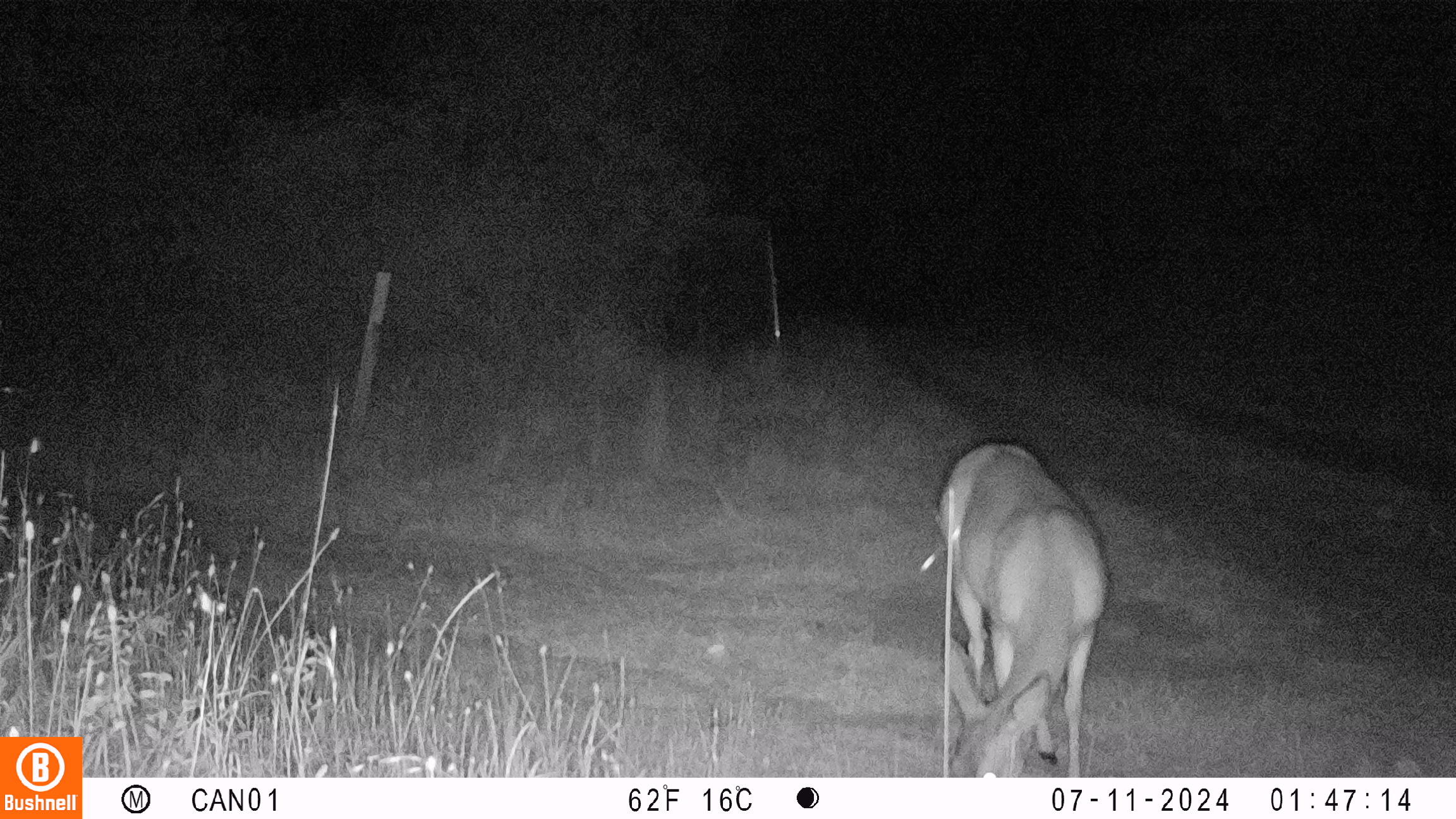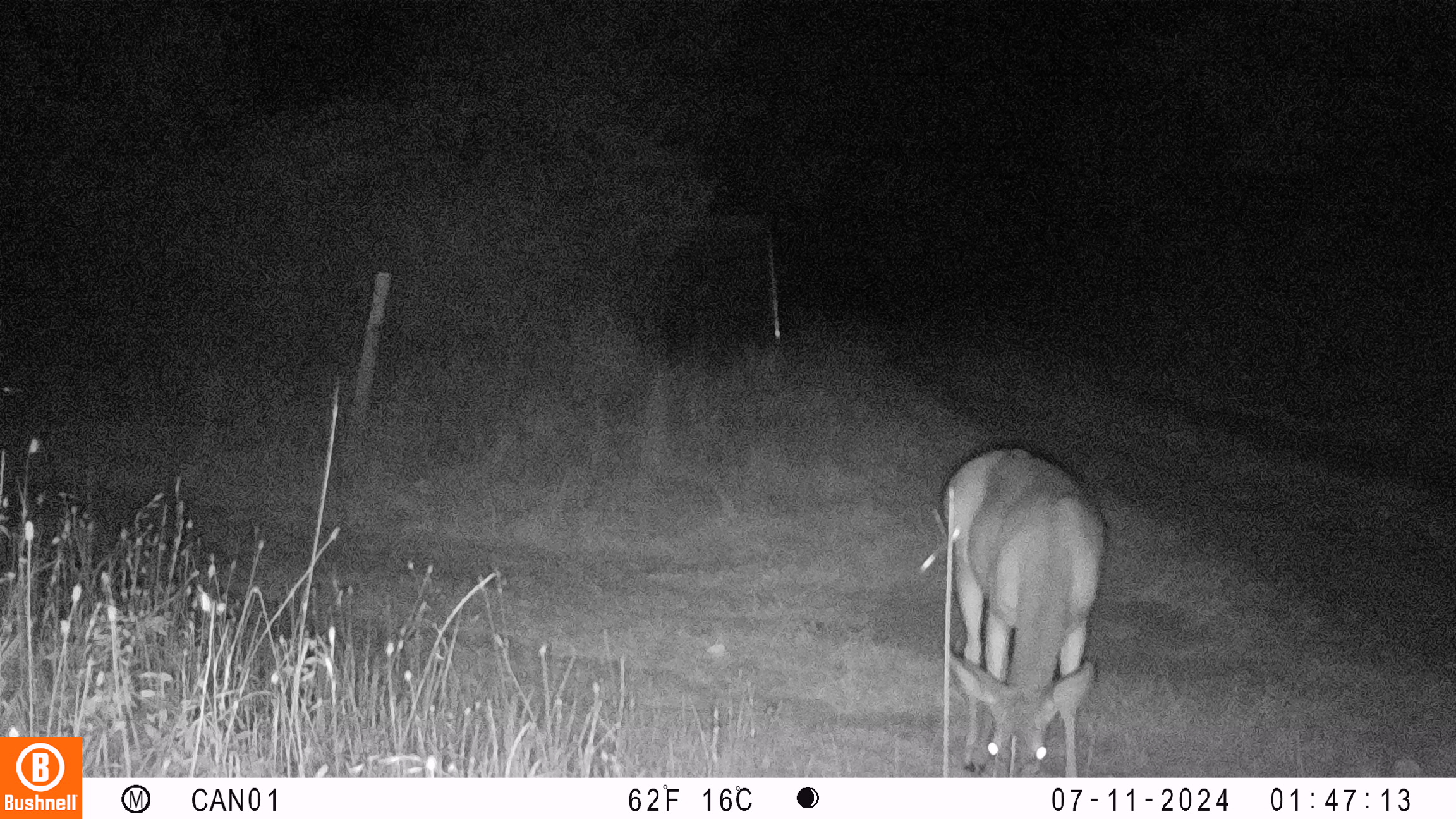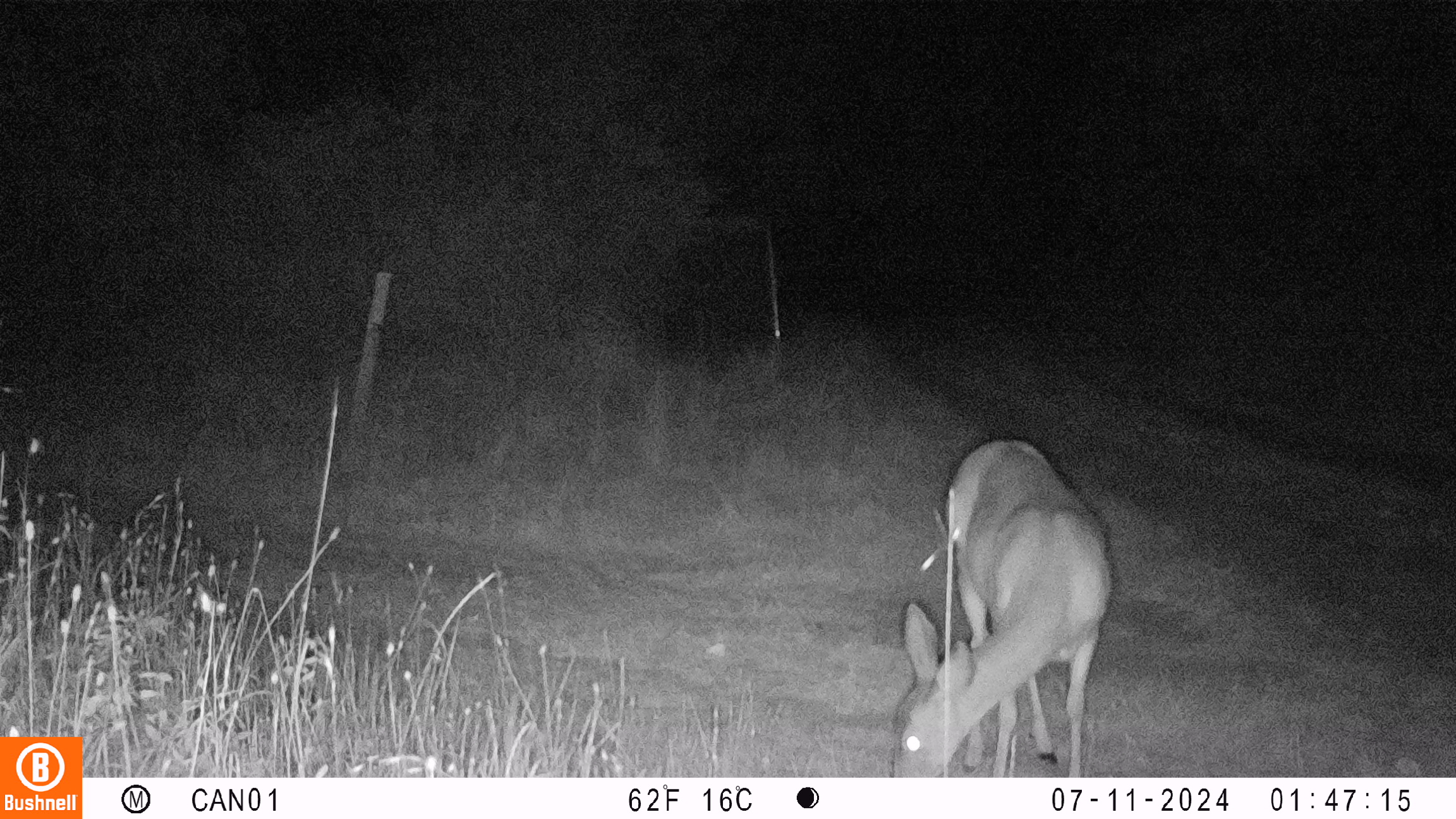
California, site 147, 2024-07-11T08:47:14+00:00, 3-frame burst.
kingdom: Animalia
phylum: Chordata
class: Mammalia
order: Artiodactyla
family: Cervidae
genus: Odocoileus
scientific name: Odocoileus hemionus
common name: mule deer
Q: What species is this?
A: Mule deer (Odocoileus hemionus).